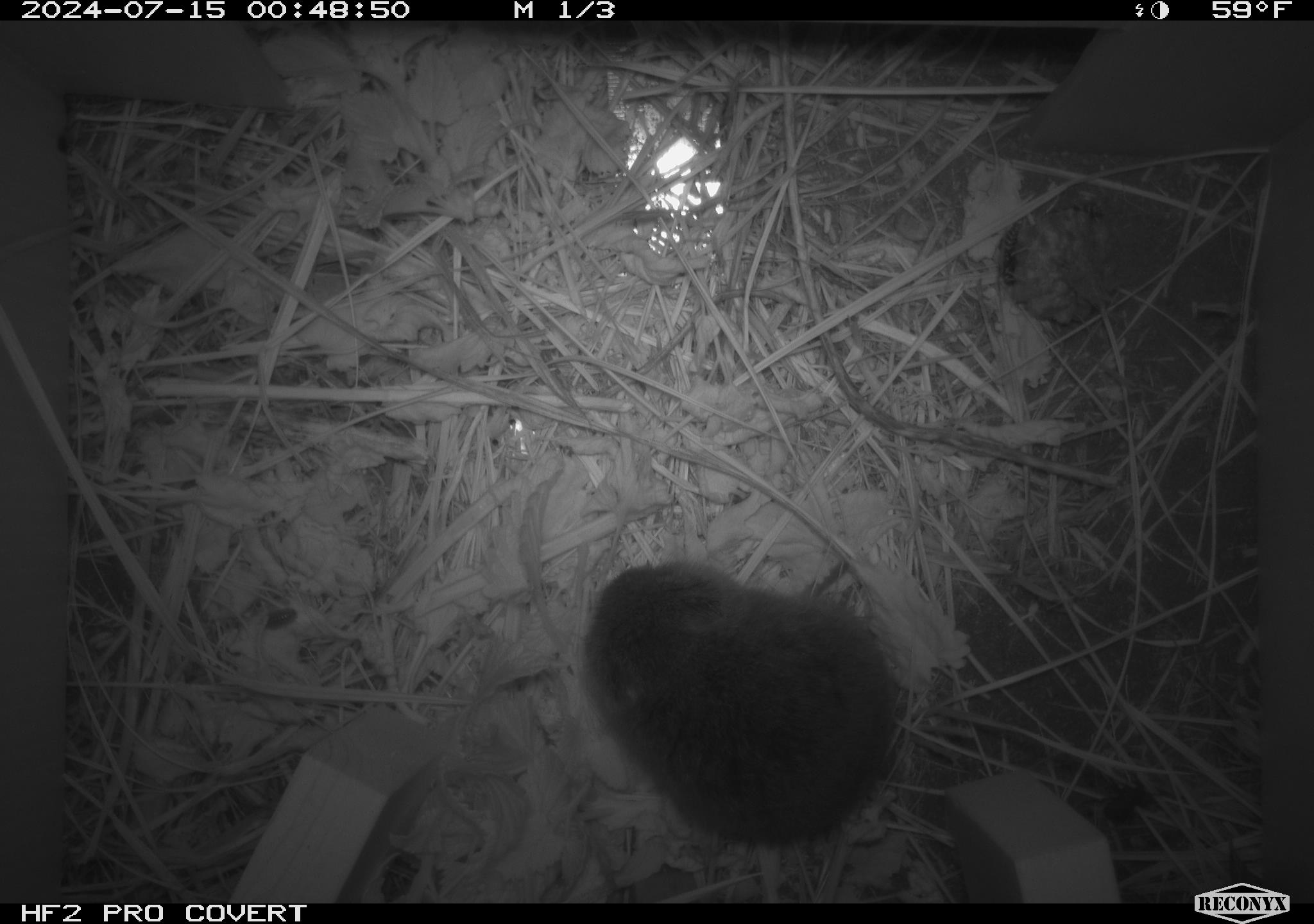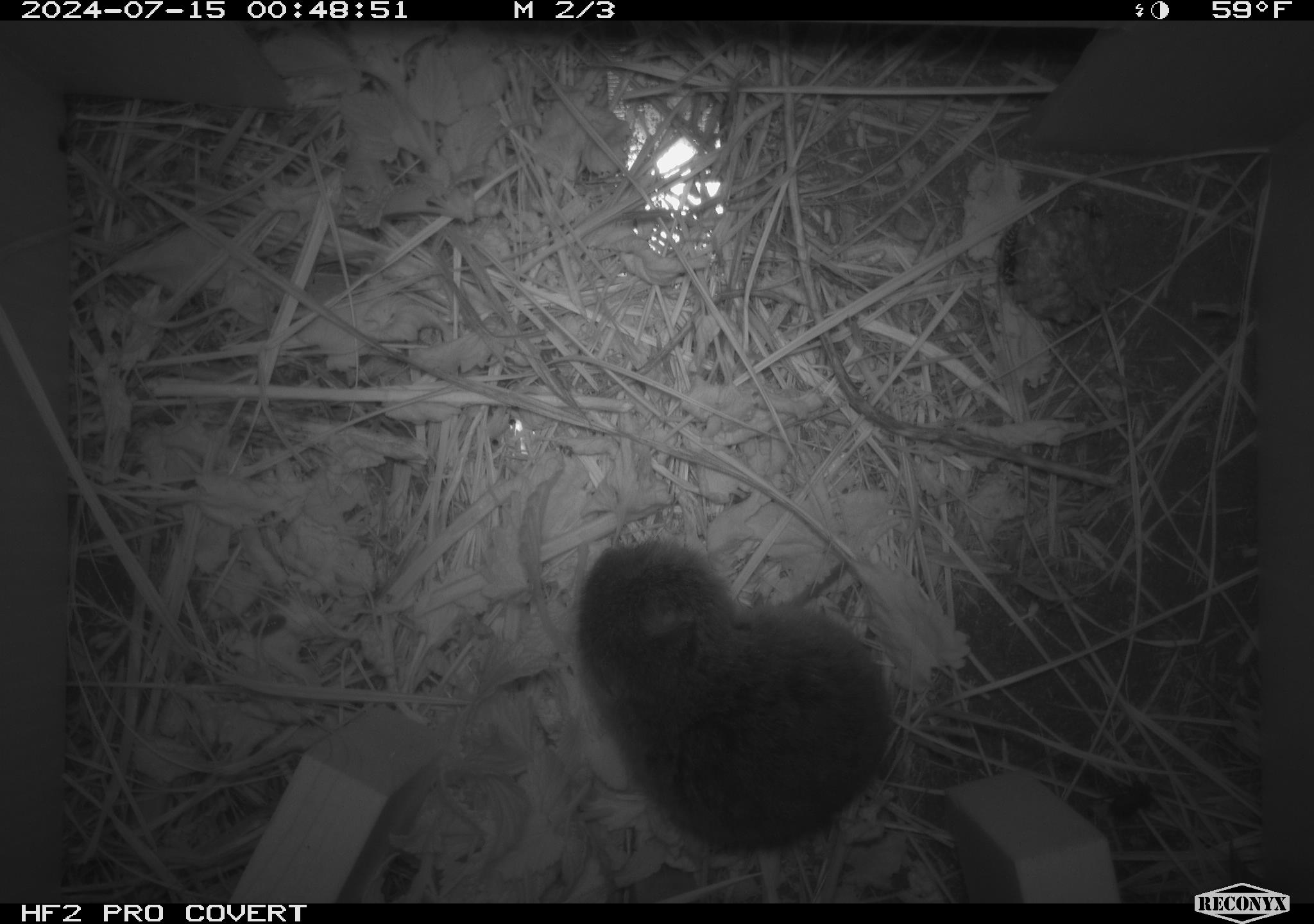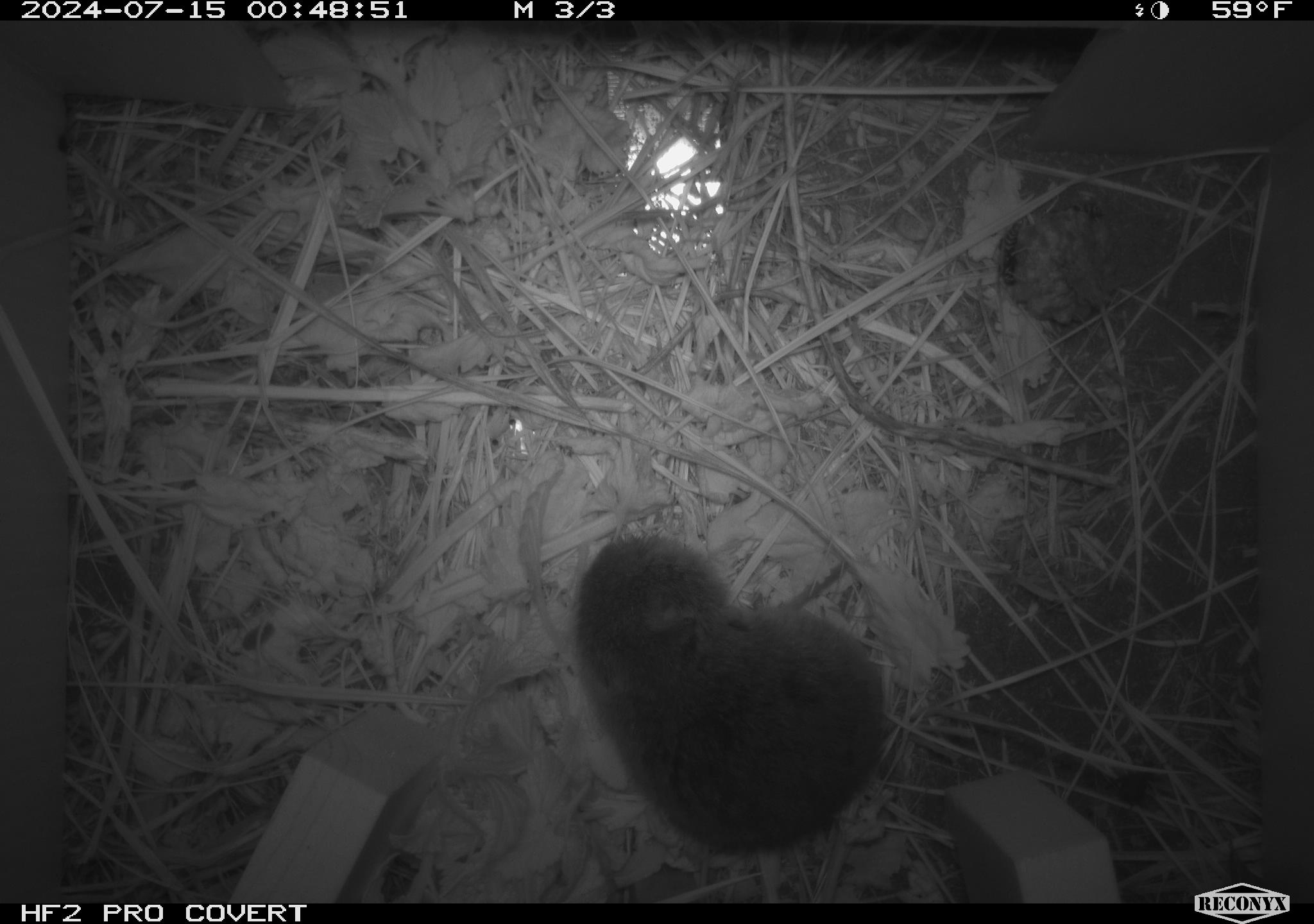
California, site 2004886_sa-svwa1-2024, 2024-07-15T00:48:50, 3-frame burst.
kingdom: Animalia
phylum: Arthropoda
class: Insecta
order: Hymenoptera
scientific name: Hymenoptera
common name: ants, bees, wasps, and sawflies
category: hymenoptera order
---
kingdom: Animalia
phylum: Chordata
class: Mammalia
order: Rodentia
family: Cricetidae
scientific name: Arvicolinae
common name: voles, lemmings, and muskrats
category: arvicolinae subfamily